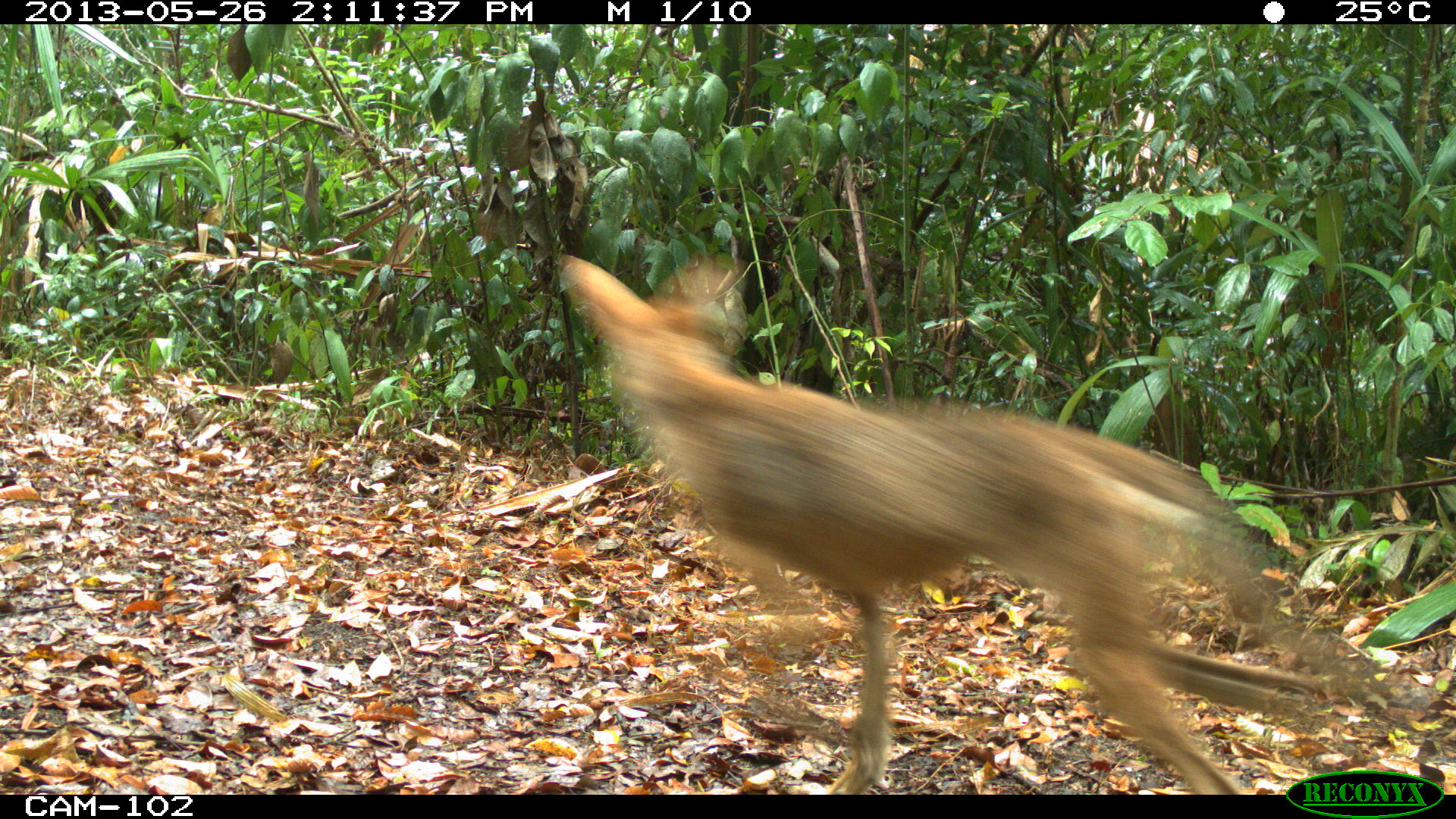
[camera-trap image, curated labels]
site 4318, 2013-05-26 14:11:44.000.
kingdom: Animalia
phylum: Chordata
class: Mammalia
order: Carnivora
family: Canidae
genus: Canis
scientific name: Canis latrans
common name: coyote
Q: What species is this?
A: Canis latrans (coyote).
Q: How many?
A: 1.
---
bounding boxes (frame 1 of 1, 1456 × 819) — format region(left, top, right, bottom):
canis latrans: region(555, 250, 1443, 795)